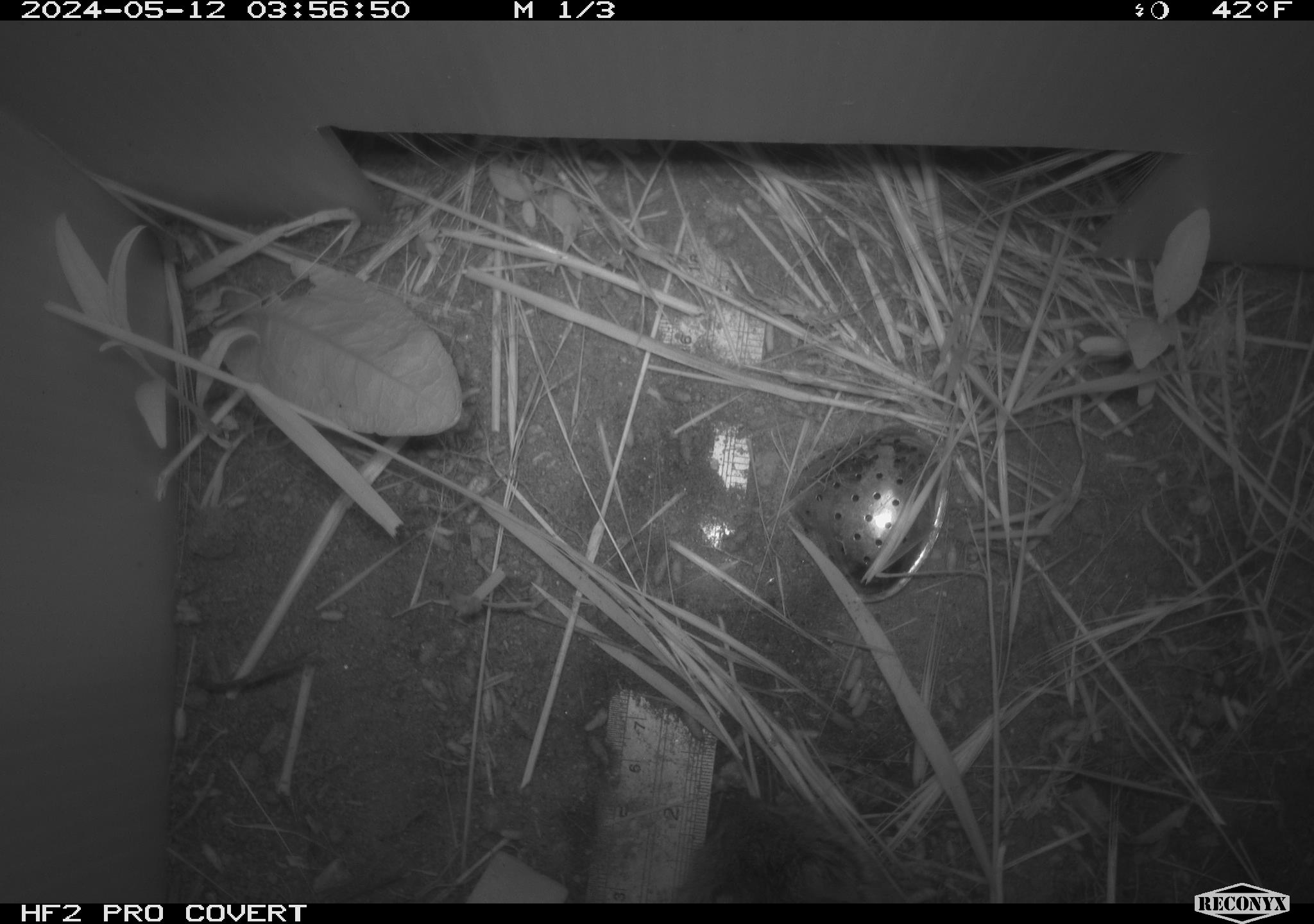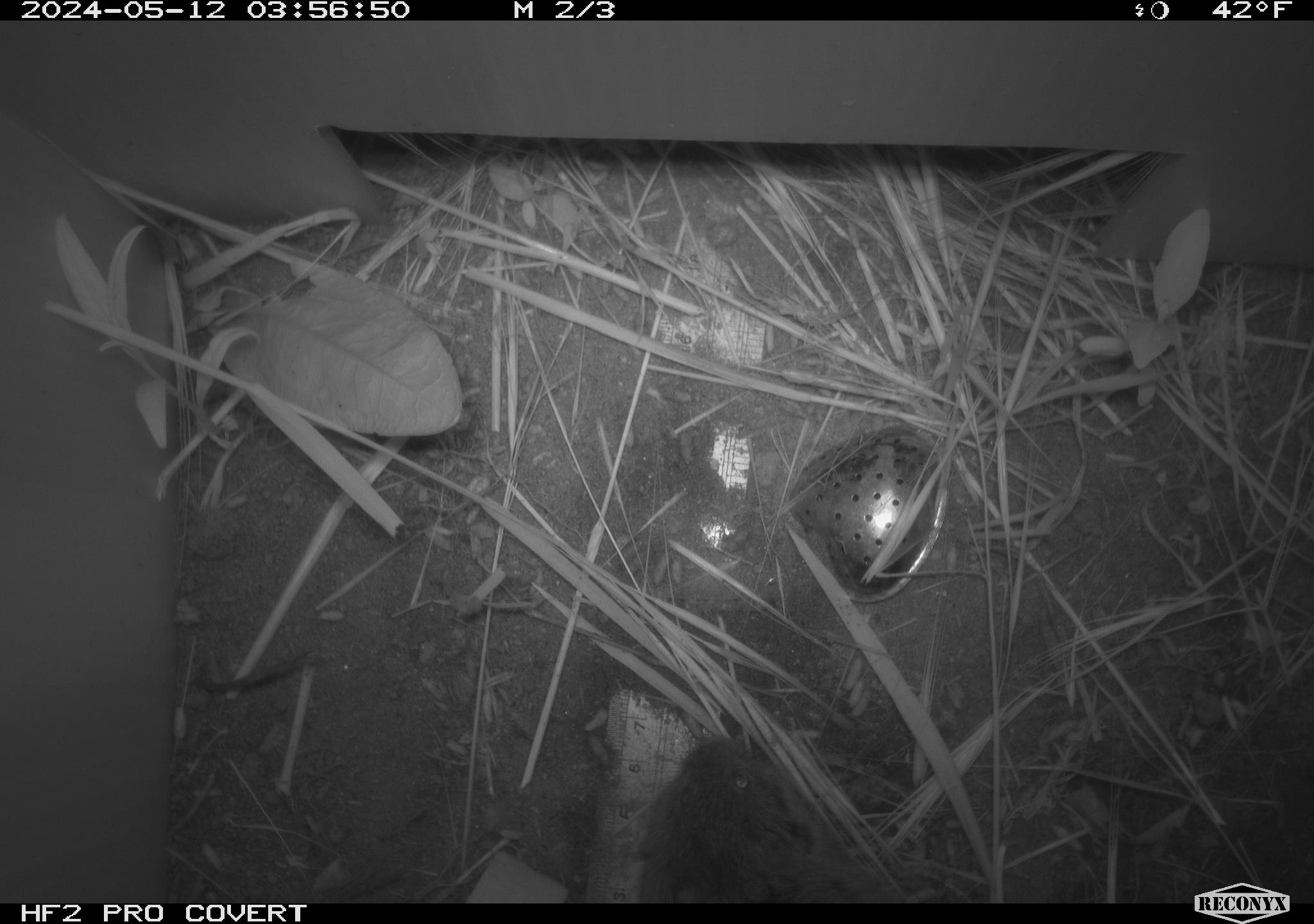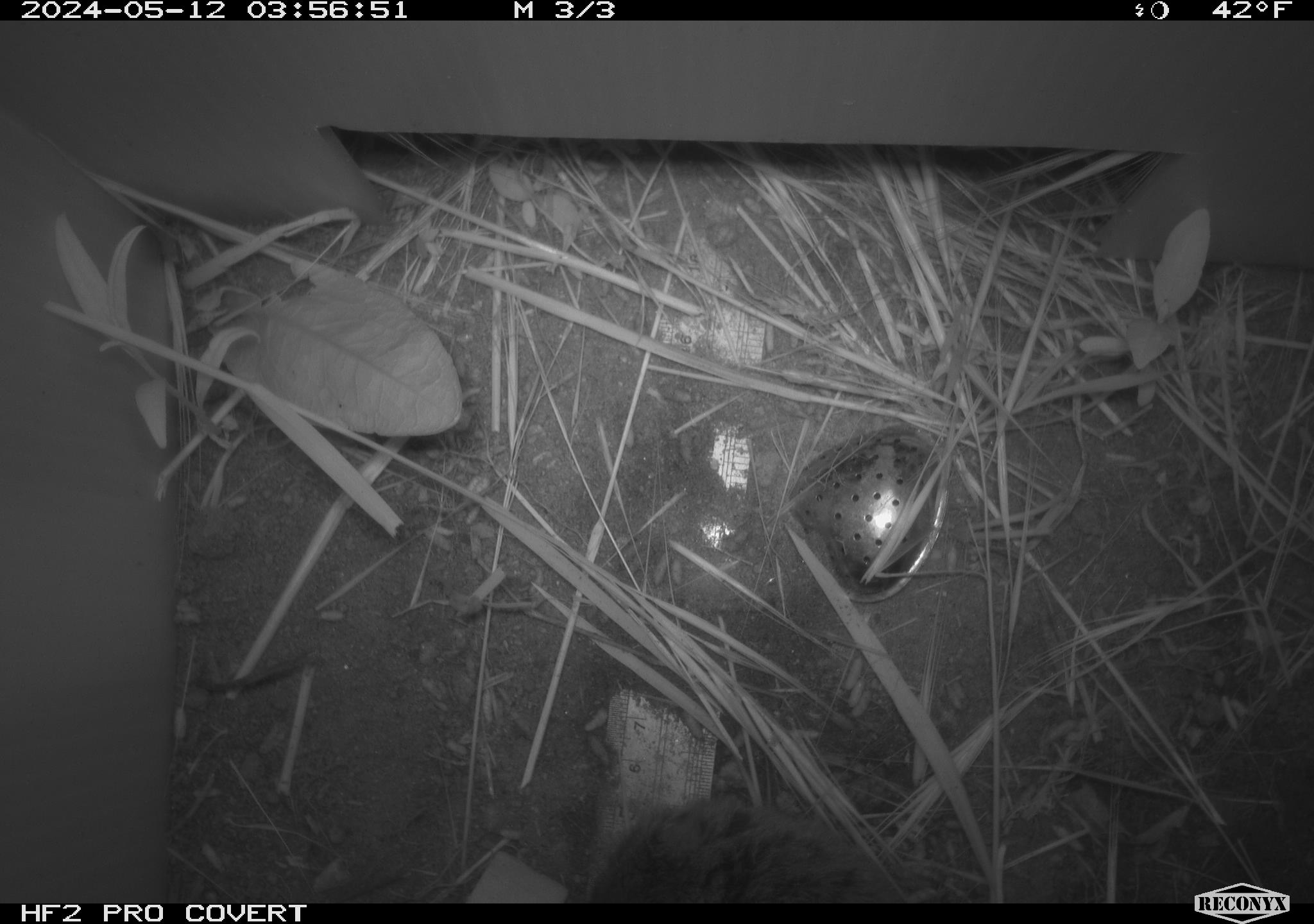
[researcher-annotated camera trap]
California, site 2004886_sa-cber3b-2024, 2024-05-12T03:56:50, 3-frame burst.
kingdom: Animalia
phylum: Chordata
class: Mammalia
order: Rodentia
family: Cricetidae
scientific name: Arvicolinae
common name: voles, lemmings, and muskrats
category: arvicolinae subfamily